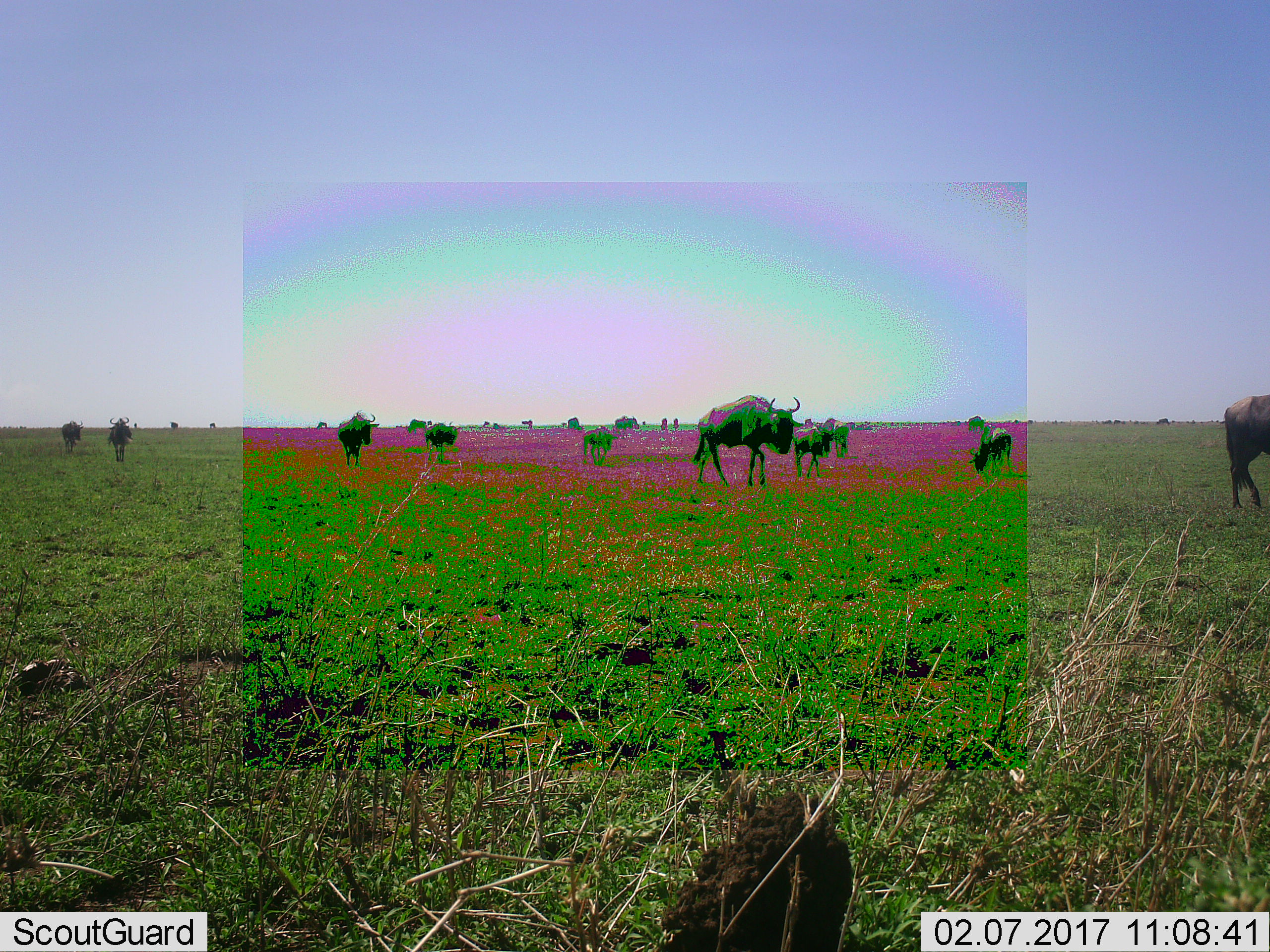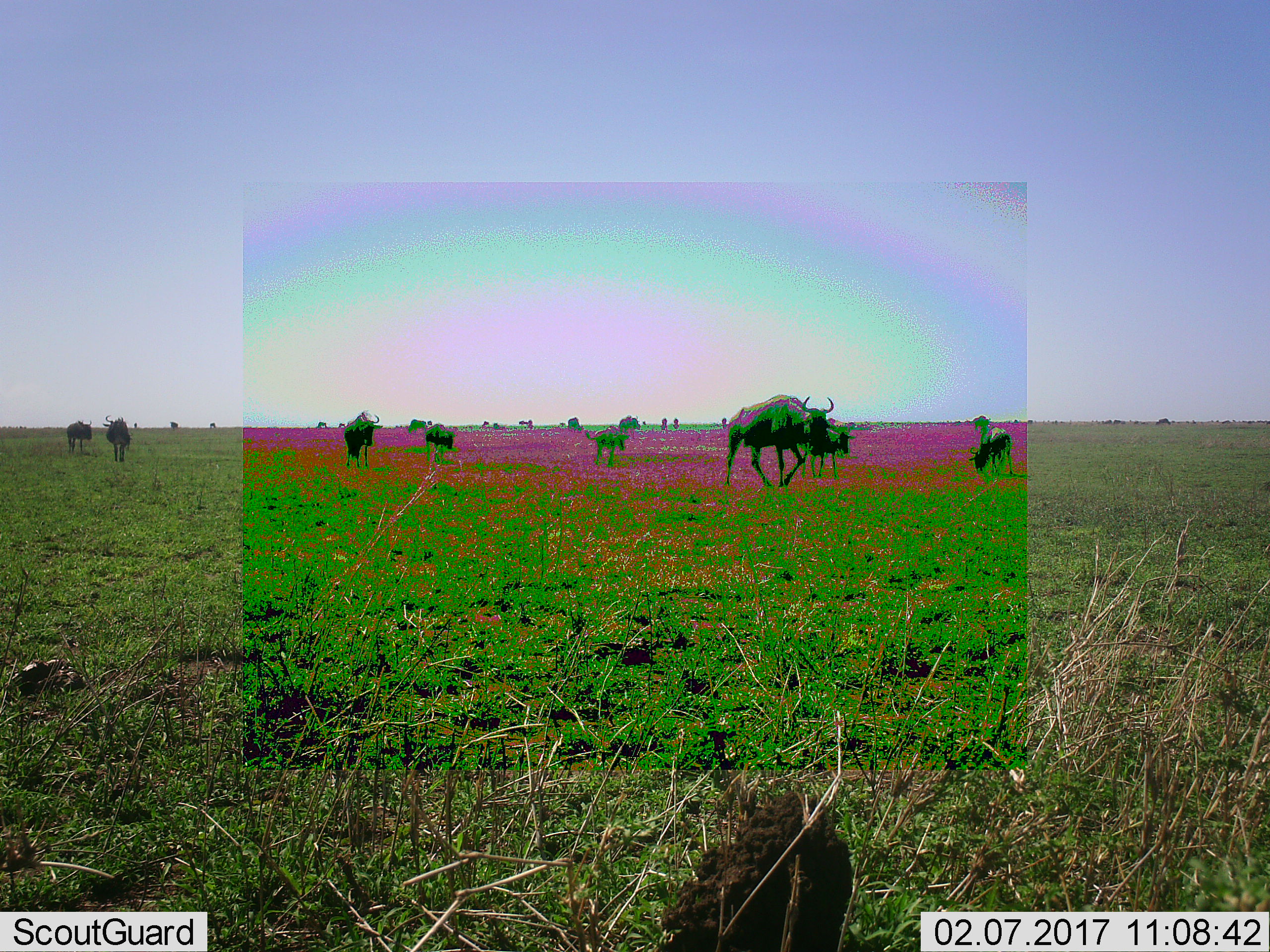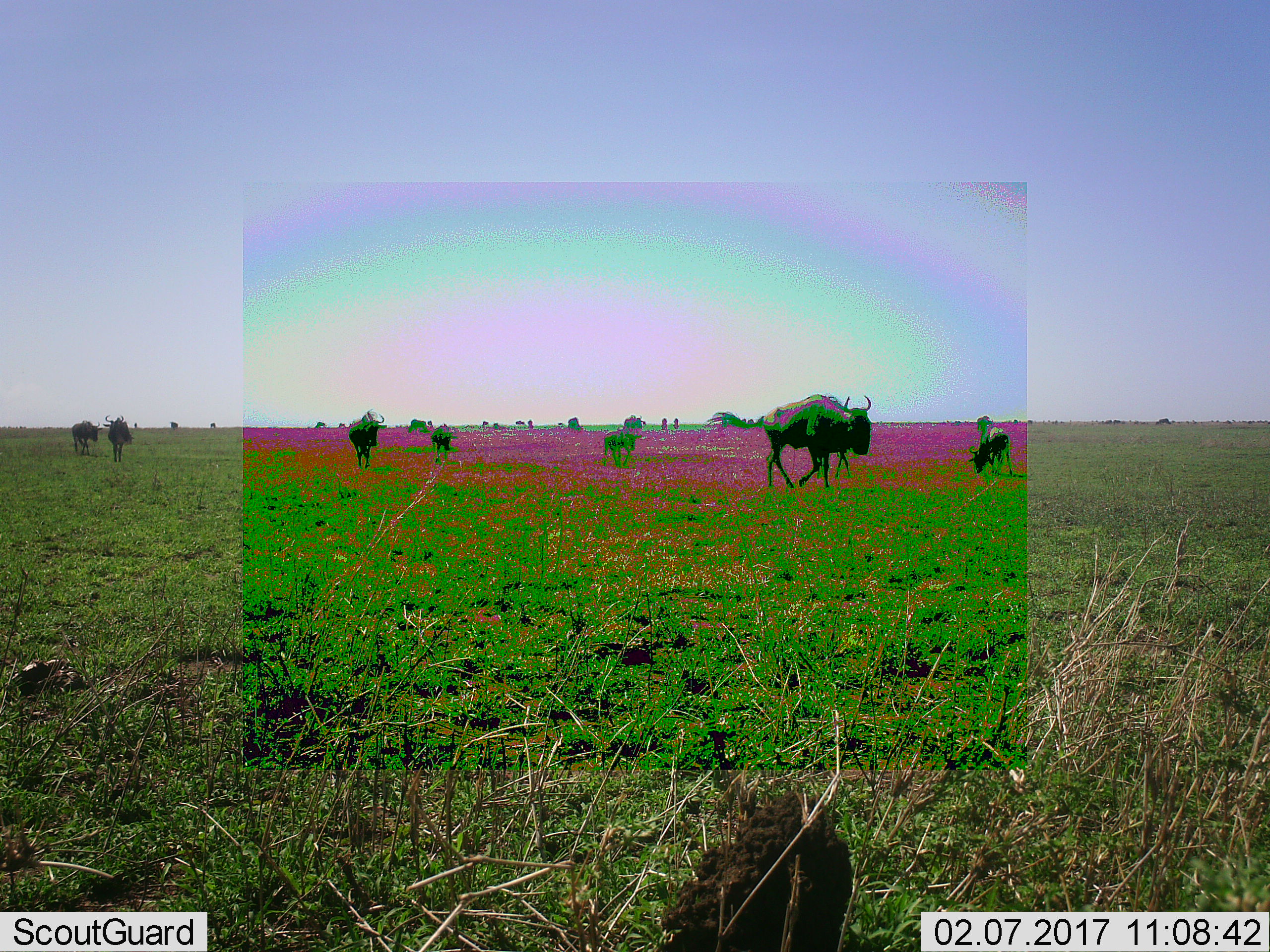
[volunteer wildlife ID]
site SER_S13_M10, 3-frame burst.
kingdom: Animalia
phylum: Chordata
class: Mammalia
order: Artiodactyla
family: Bovidae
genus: Connochaetes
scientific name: Connochaetes taurinus taurinus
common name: blue wildebeest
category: wildebeestblue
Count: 11-50.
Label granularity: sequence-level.